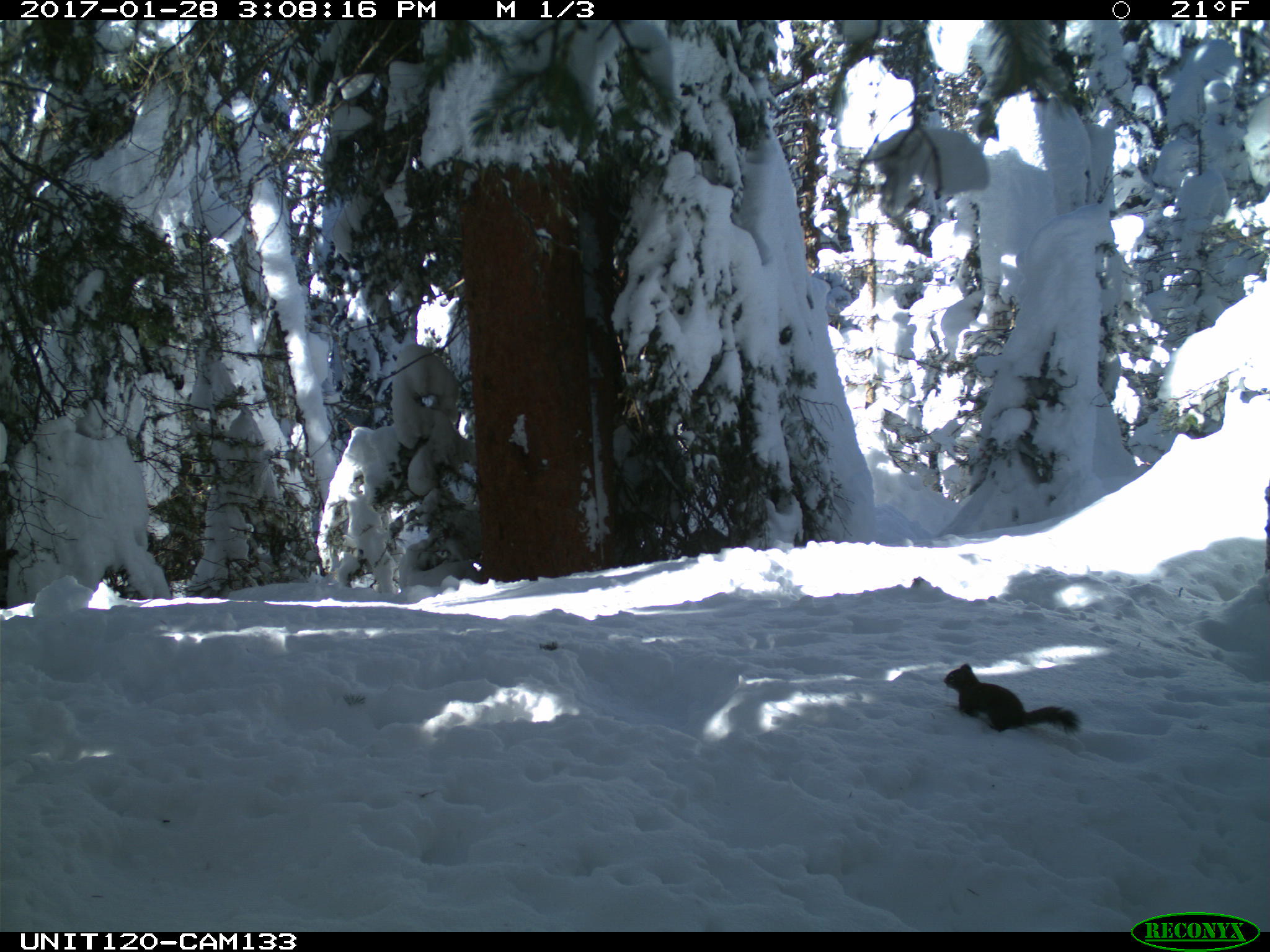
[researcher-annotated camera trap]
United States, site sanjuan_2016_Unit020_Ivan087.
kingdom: Animalia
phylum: Chordata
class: Mammalia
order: Rodentia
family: Sciuridae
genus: Tamiasciurus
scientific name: Tamiasciurus hudsonicus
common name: american red squirrel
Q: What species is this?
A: Tamiasciurus hudsonicus (american red squirrel).